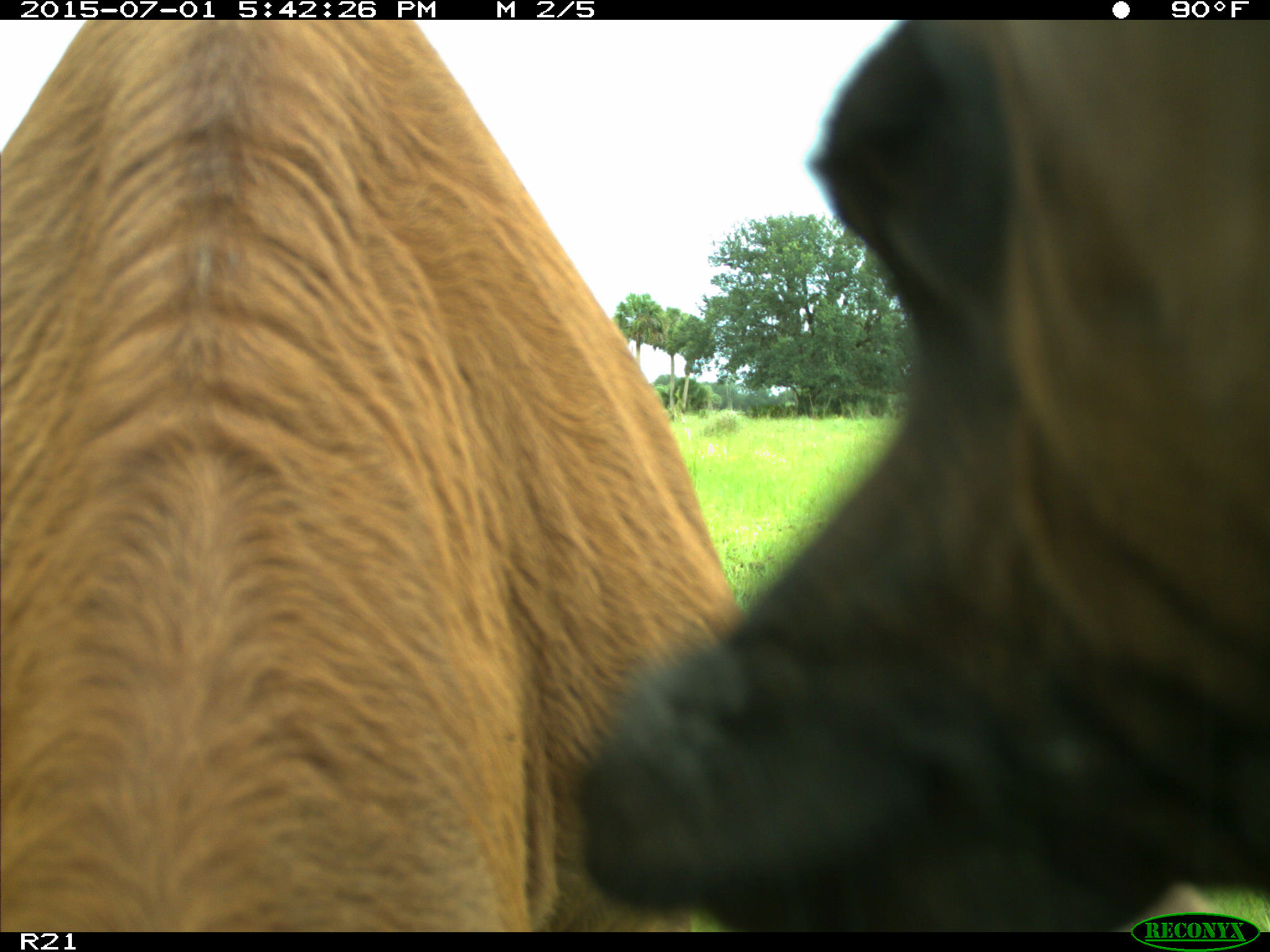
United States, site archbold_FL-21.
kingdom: Animalia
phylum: Chordata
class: Mammalia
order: Artiodactyla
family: Bovidae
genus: Bos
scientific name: Bos taurus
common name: domestic cow